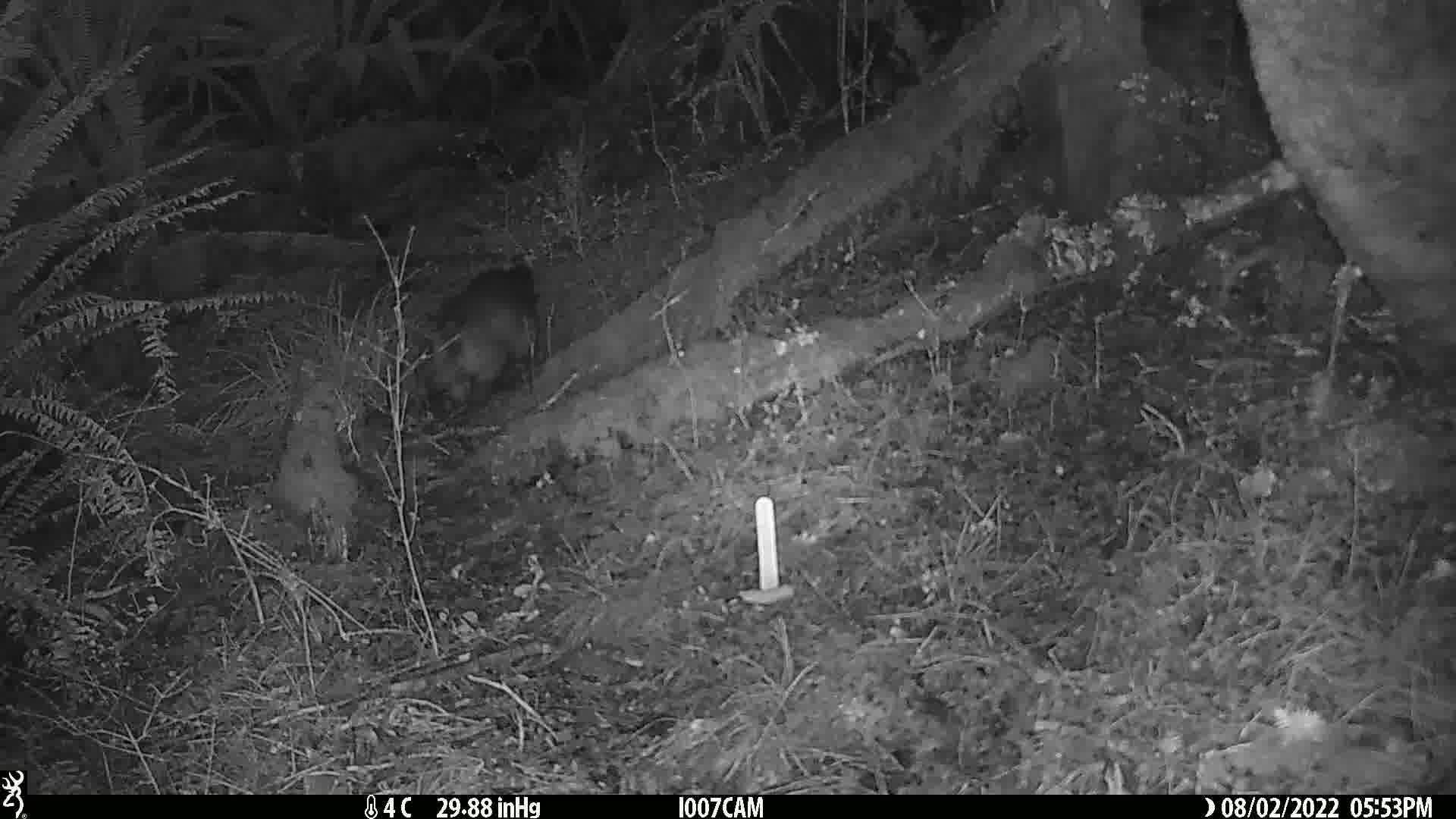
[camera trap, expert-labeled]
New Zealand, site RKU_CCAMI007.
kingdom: Animalia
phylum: Chordata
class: Mammalia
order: Diprotodontia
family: Phalangeridae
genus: Trichosurus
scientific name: Trichosurus vulpecula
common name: common brushtail possum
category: possum